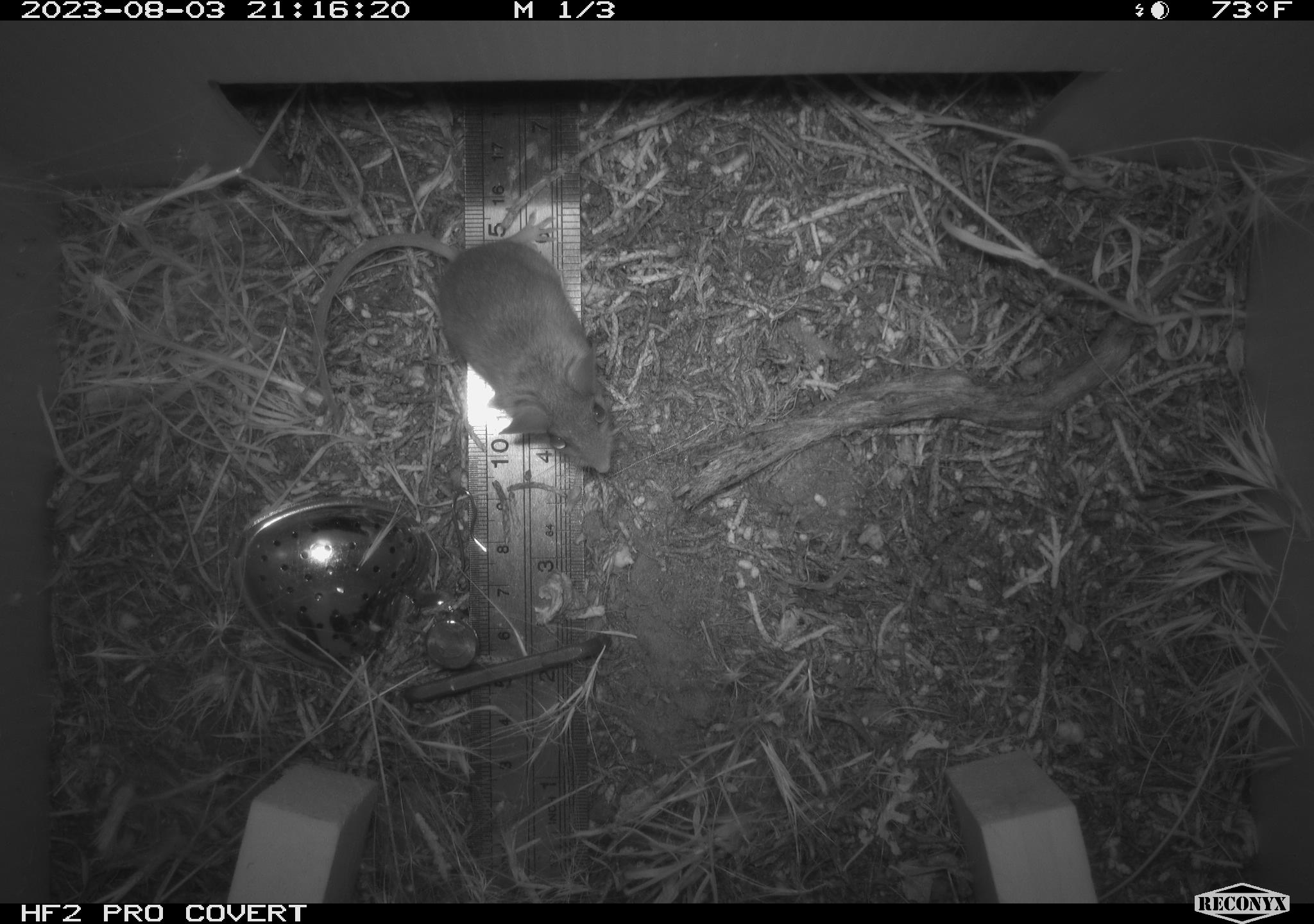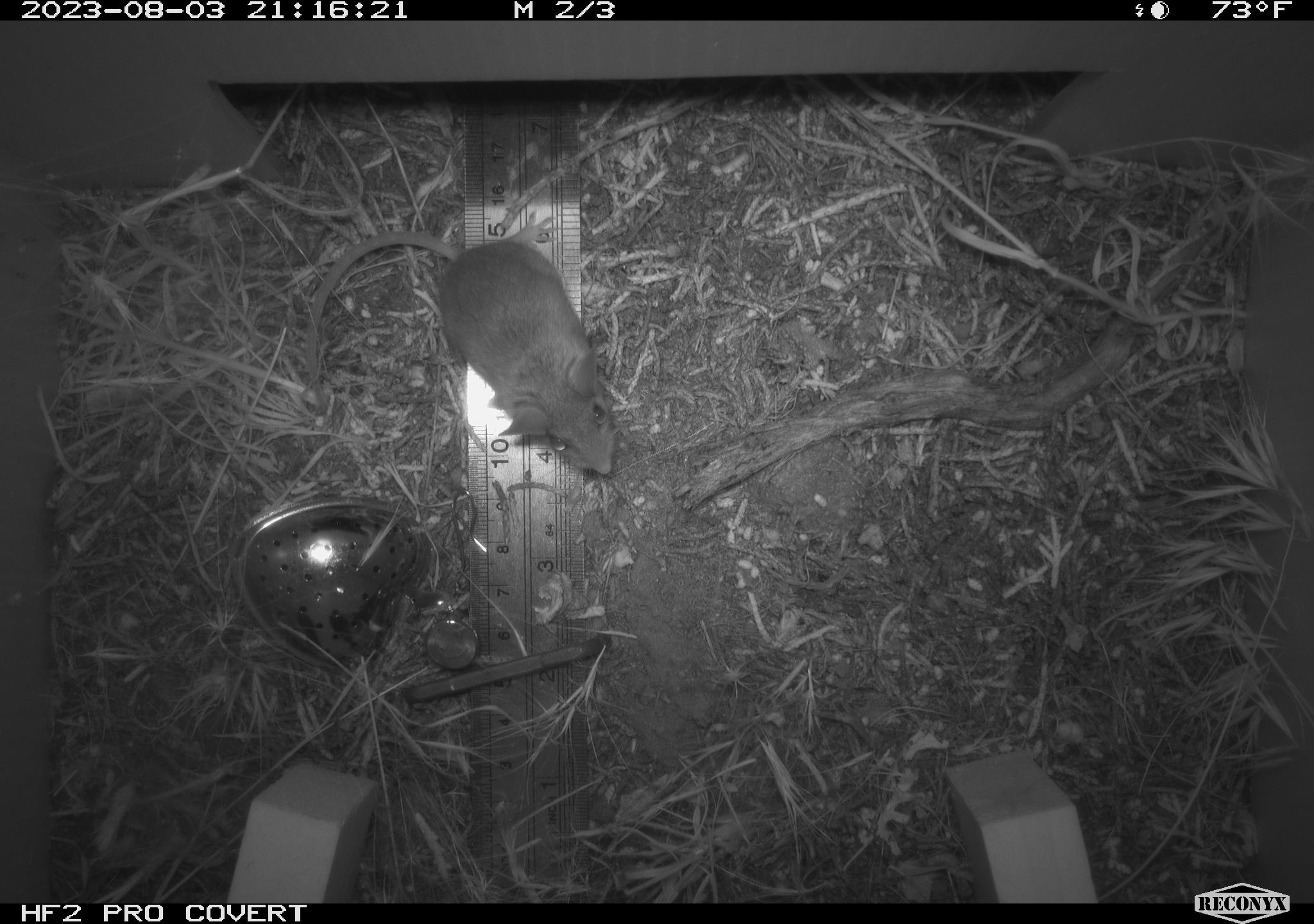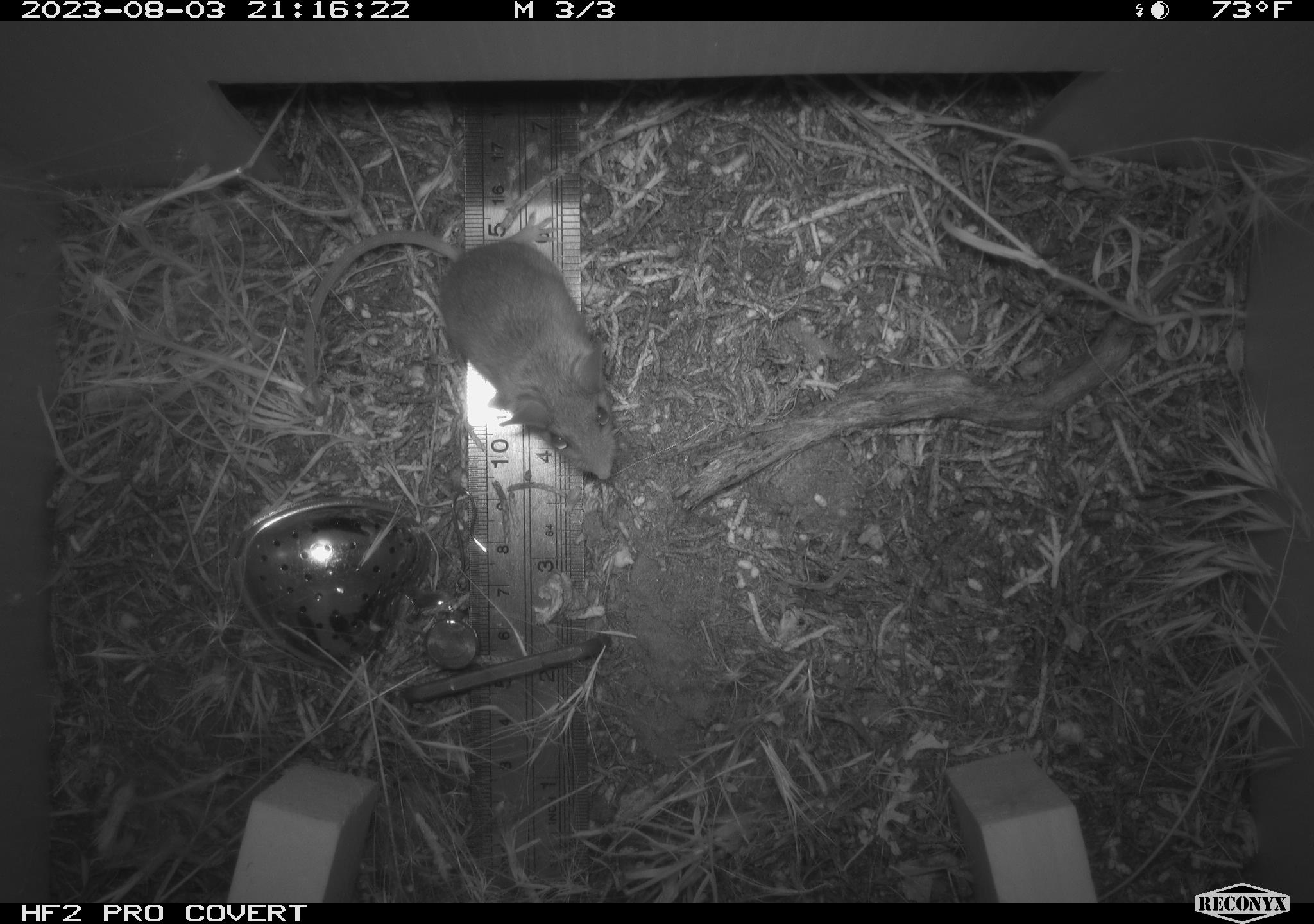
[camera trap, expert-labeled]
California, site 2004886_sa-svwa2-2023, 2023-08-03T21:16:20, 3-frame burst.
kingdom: Animalia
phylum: Chordata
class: Mammalia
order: Rodentia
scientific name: Rodentia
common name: mouse species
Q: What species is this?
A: Mouse species (Rodentia).